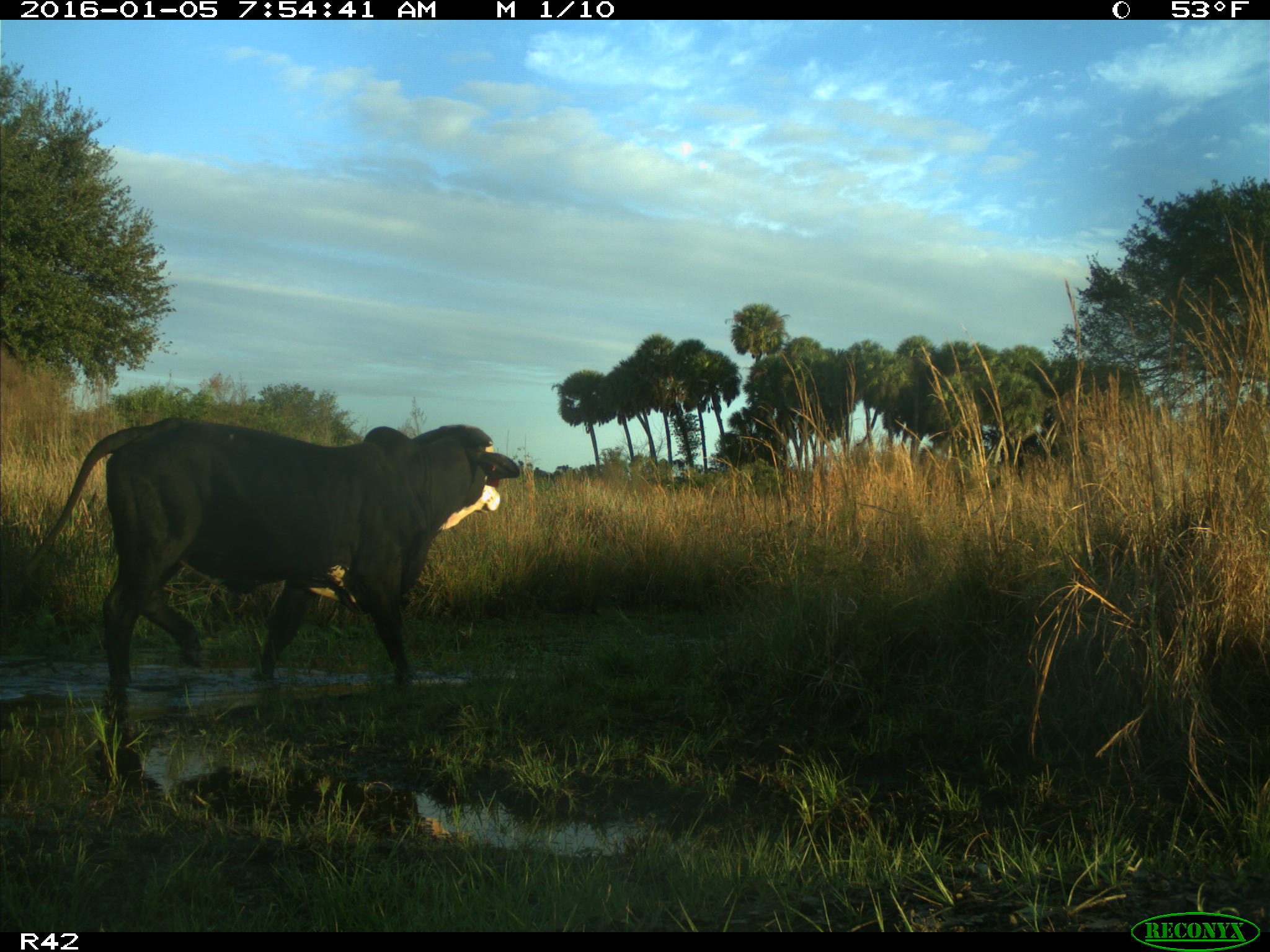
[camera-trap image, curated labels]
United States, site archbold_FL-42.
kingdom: Animalia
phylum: Chordata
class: Mammalia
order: Artiodactyla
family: Bovidae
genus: Bos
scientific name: Bos taurus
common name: domestic cow